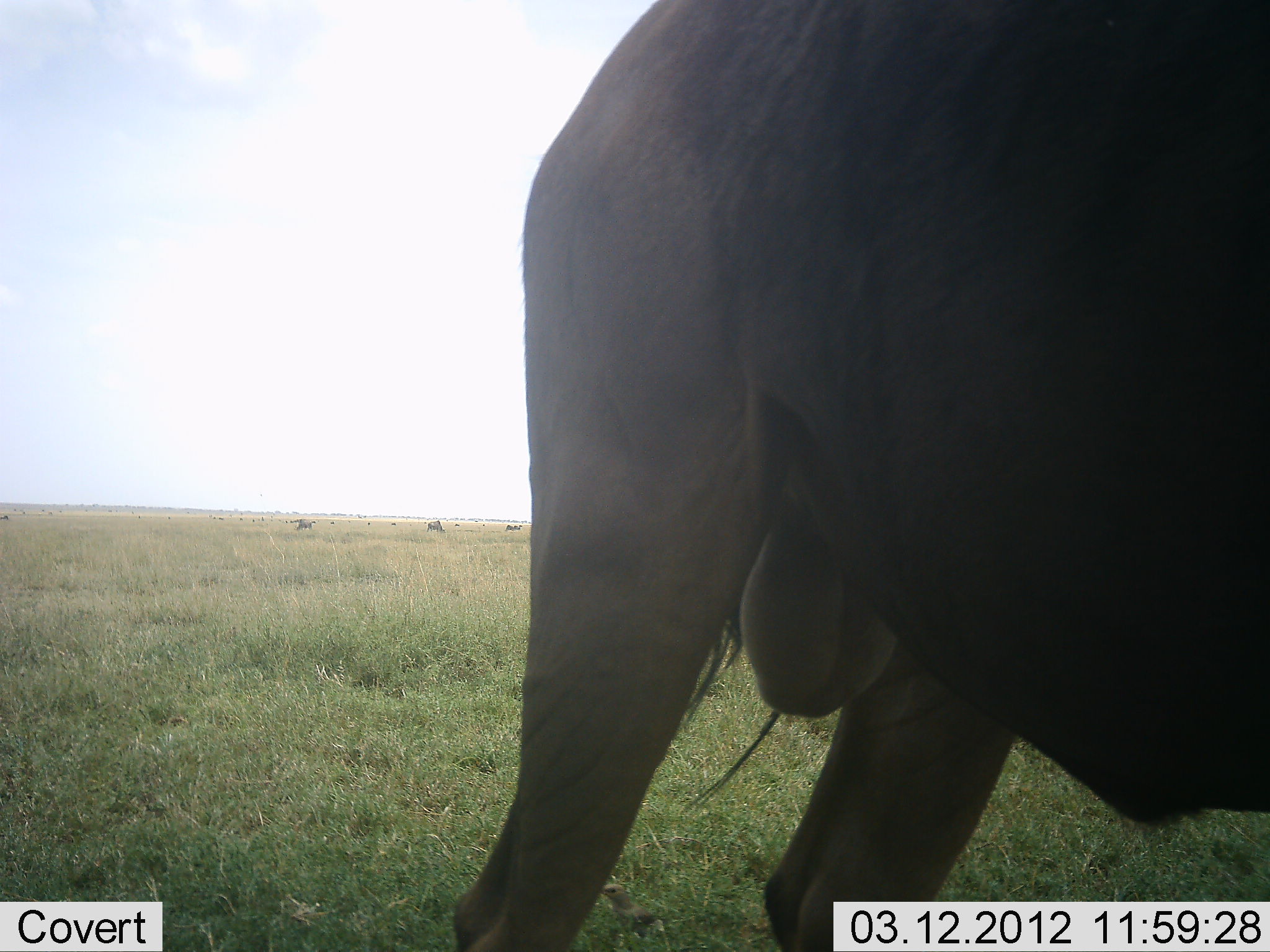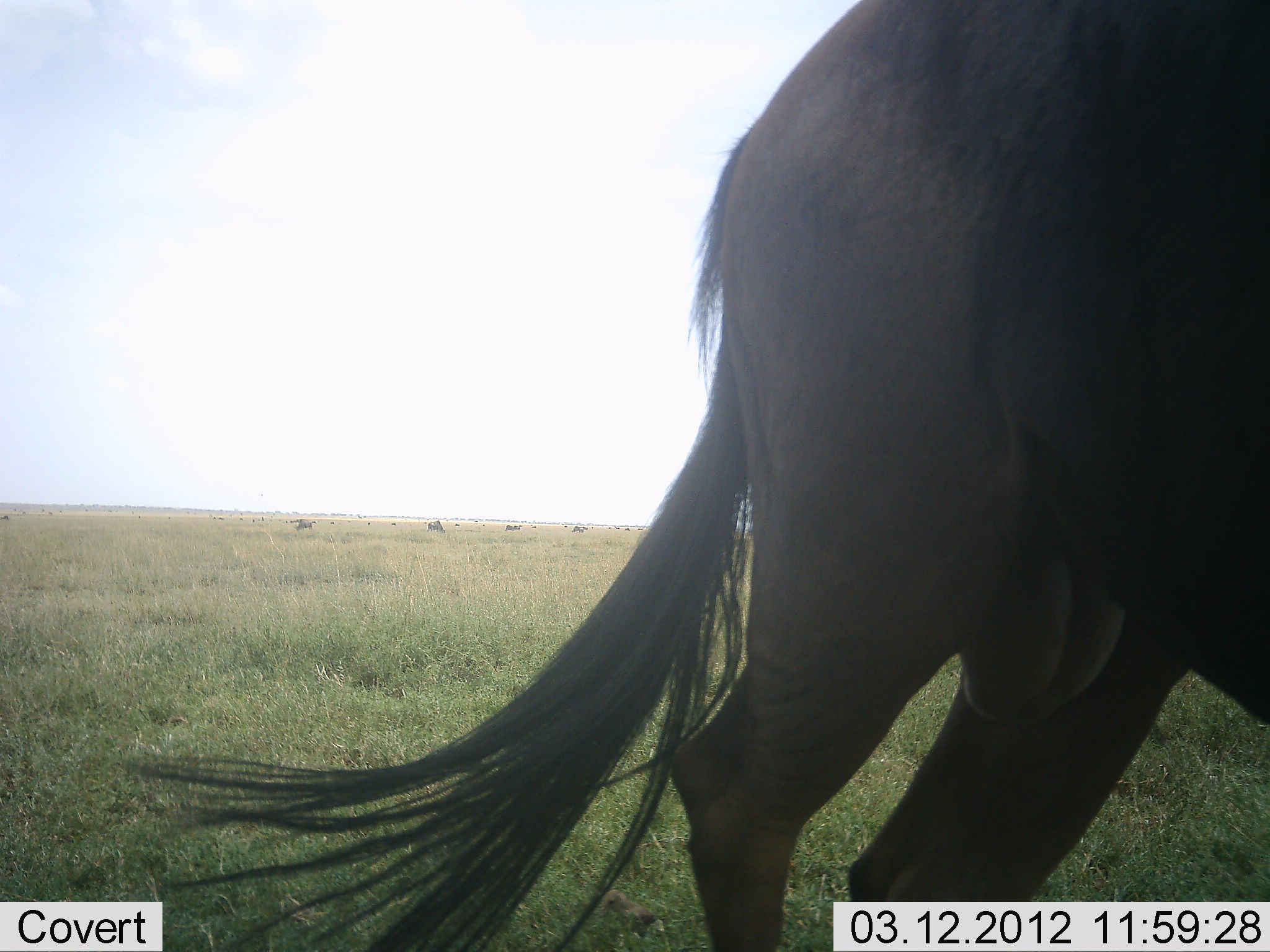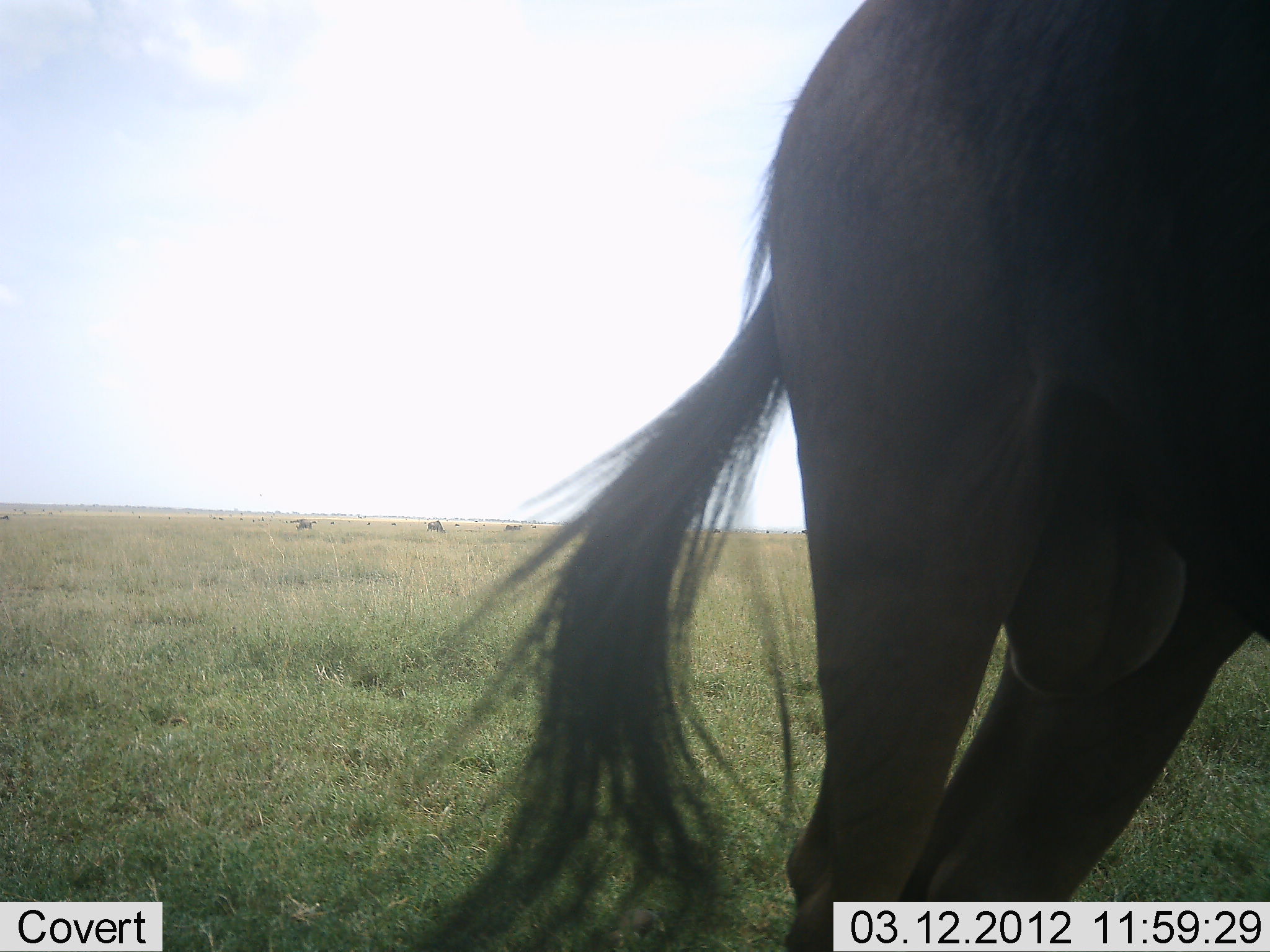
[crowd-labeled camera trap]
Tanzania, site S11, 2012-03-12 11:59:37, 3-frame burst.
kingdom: Animalia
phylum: Chordata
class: Mammalia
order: Artiodactyla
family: Bovidae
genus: Connochaetes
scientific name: Connochaetes taurinus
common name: blue wildebeest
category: wildebeest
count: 1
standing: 64%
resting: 0%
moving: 36%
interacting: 0%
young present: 0%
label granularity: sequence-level